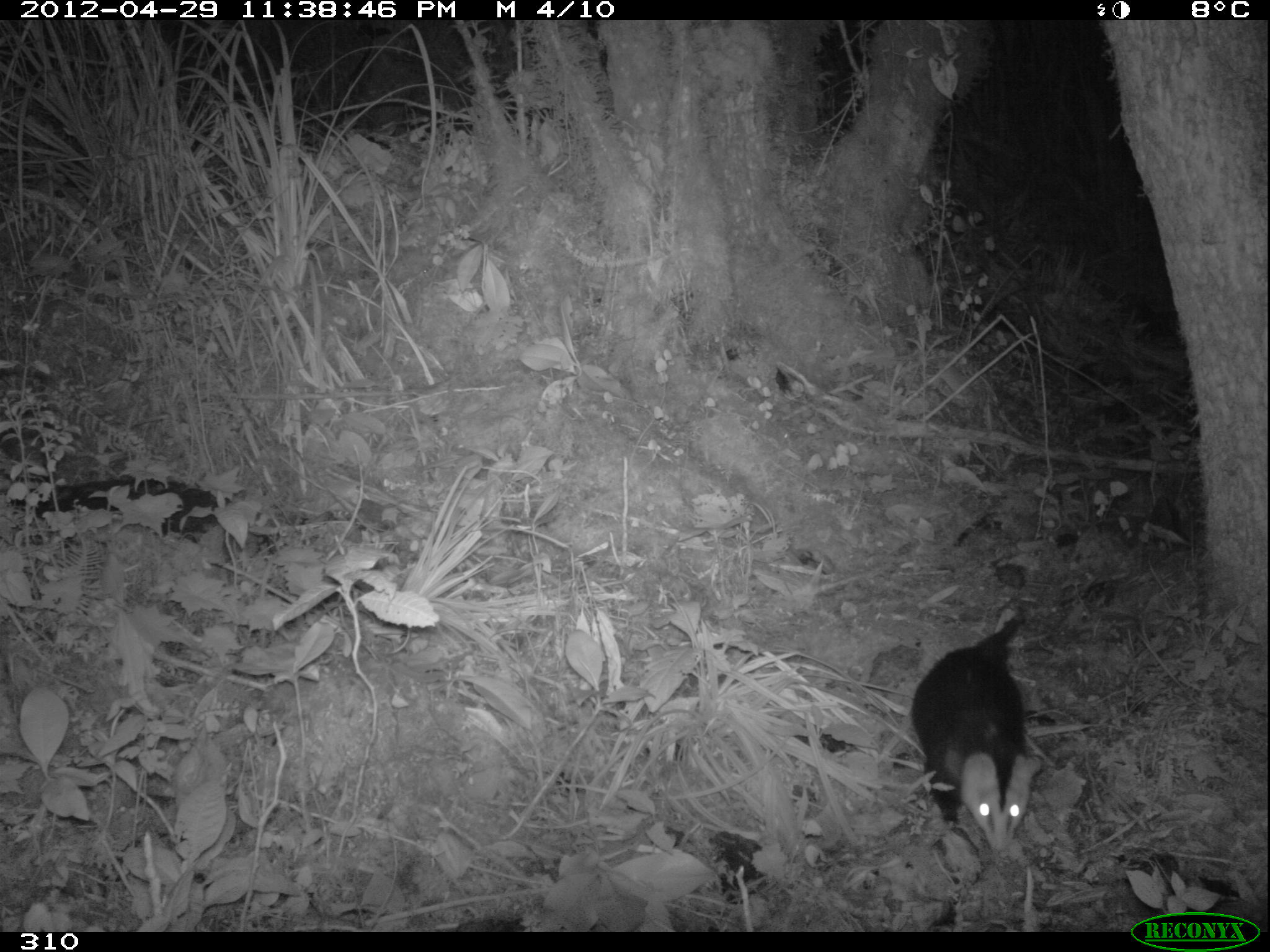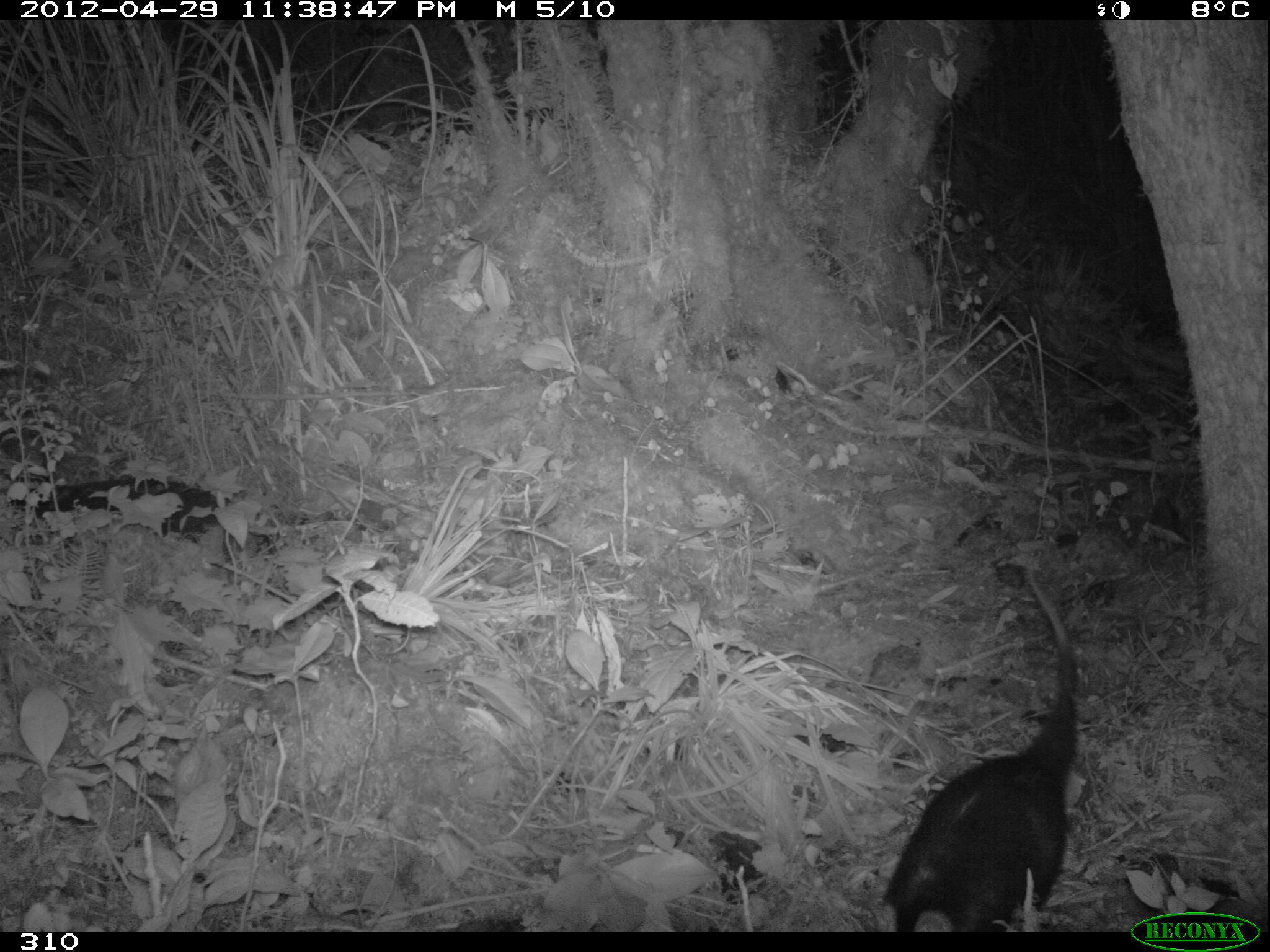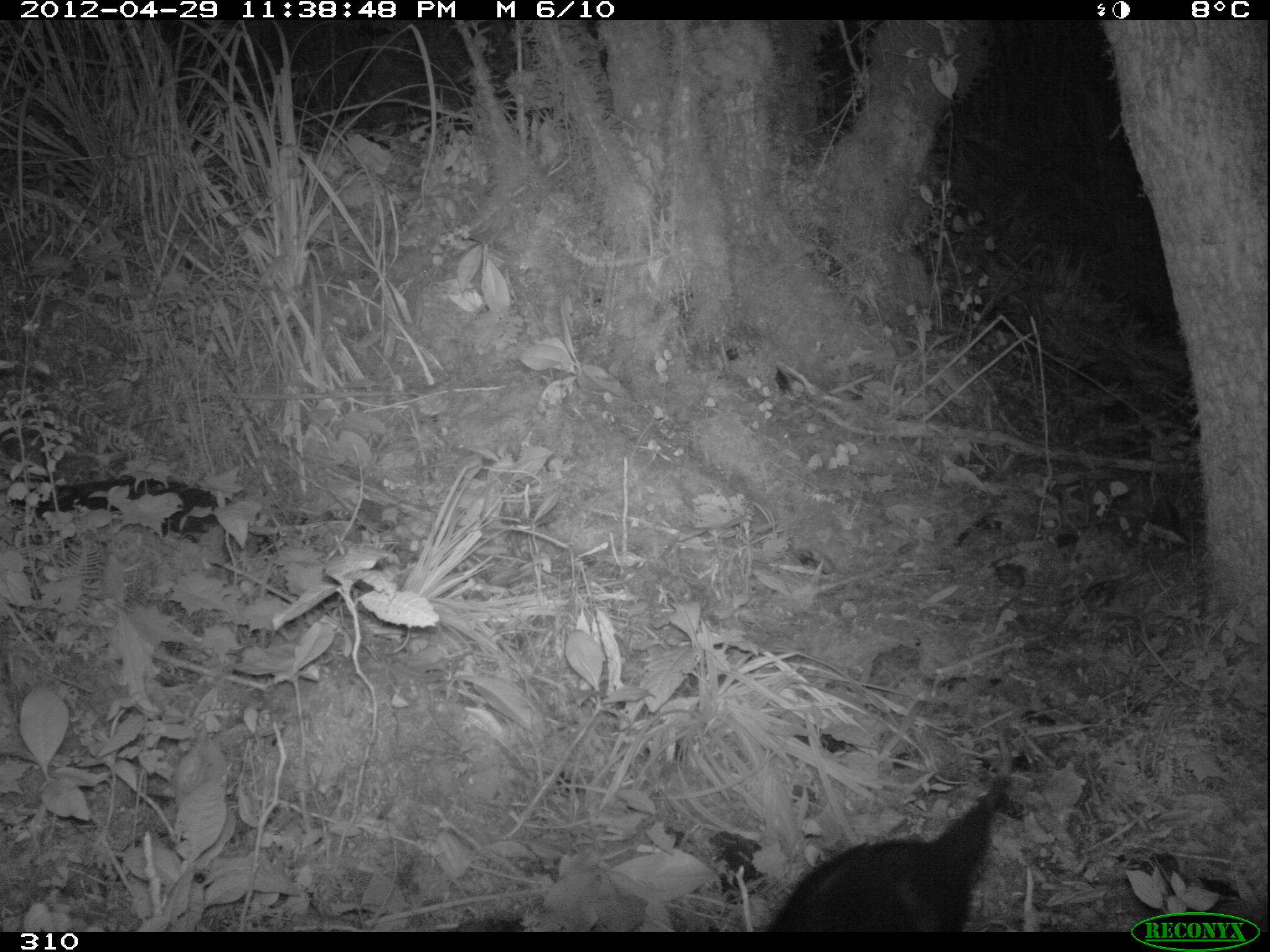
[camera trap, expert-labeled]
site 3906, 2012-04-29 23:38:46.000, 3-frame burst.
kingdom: Animalia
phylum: Chordata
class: Mammalia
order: Didelphimorphia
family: Didelphidae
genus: Didelphis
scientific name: Didelphis pernigra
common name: andean white-eared opossum